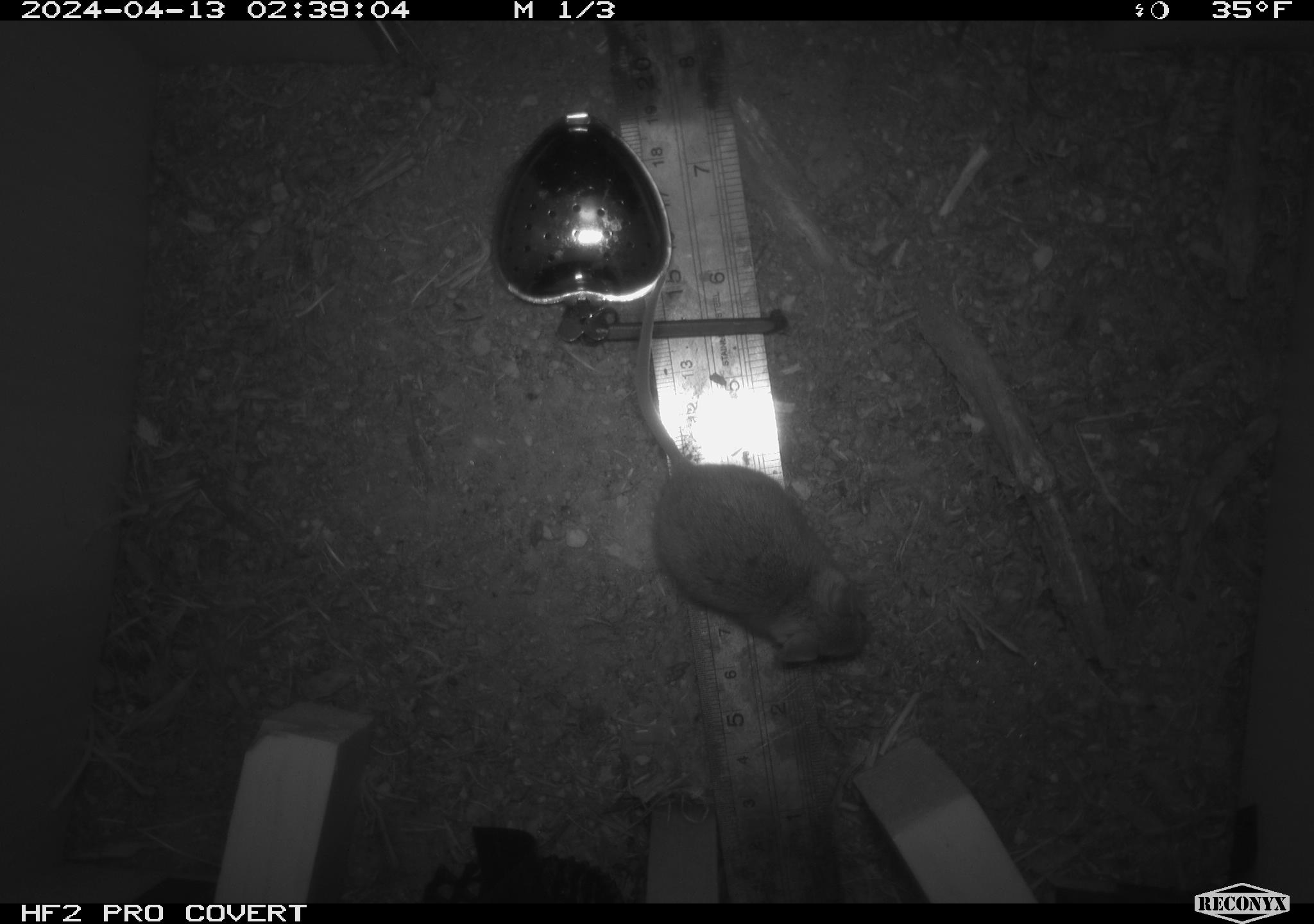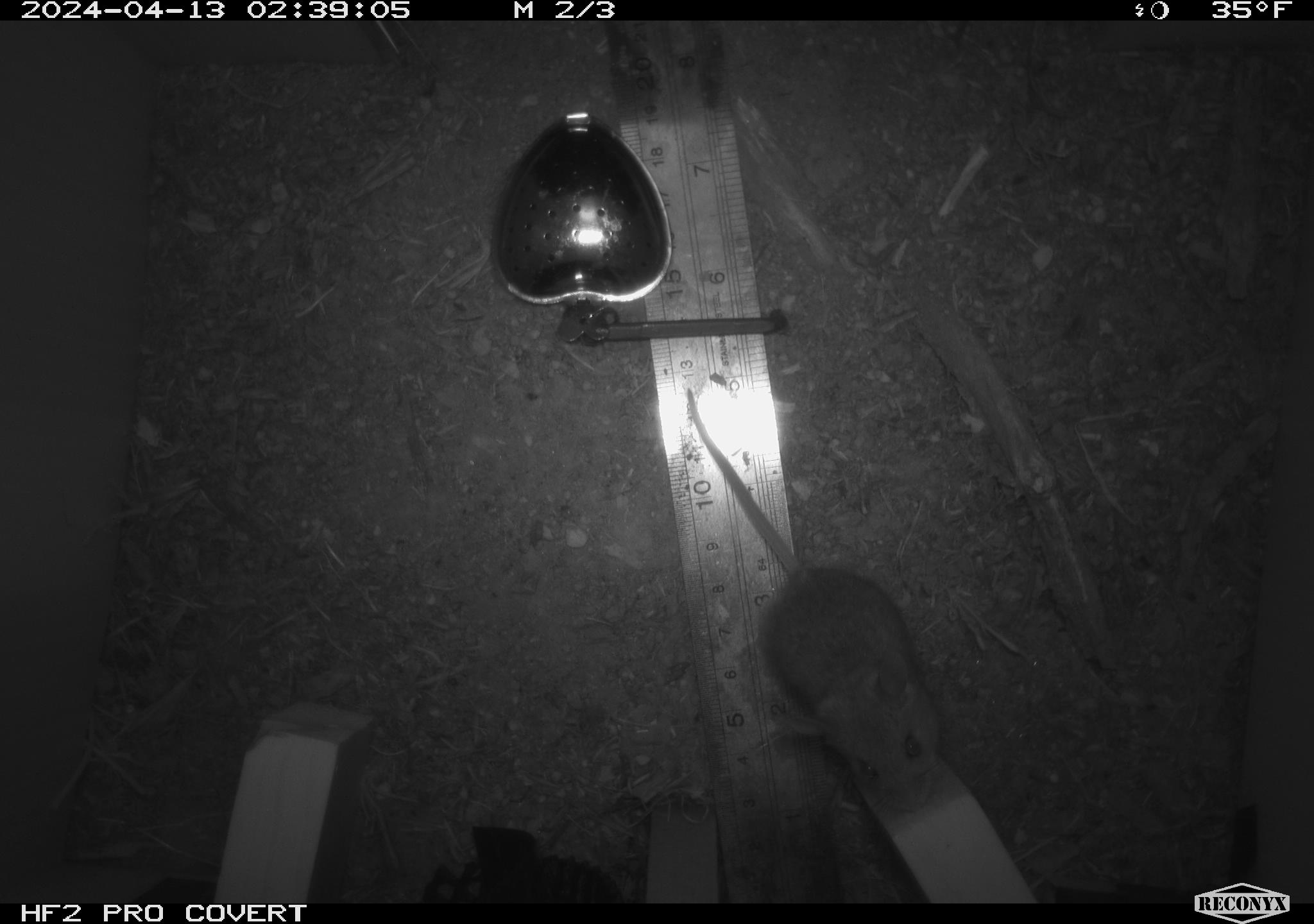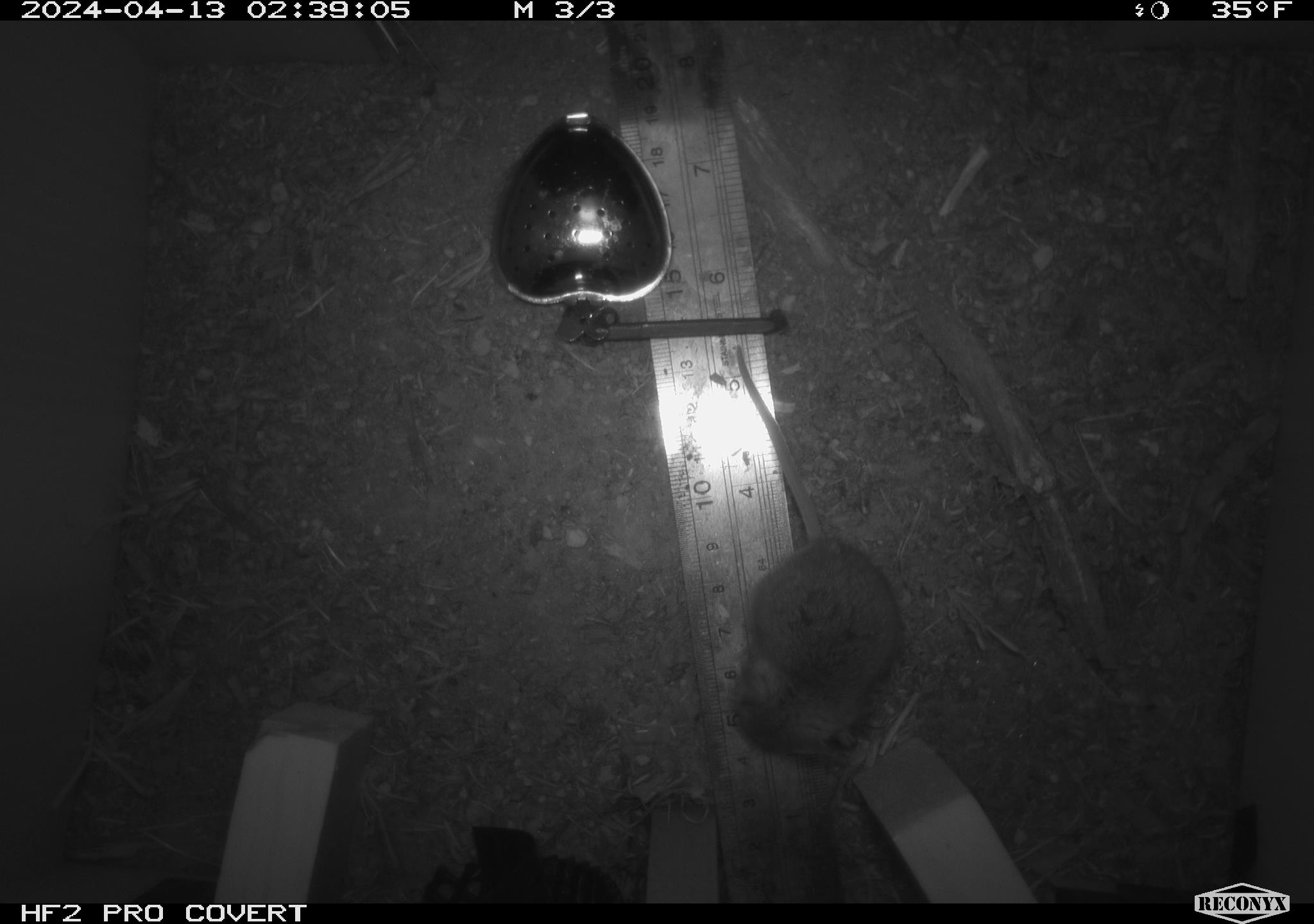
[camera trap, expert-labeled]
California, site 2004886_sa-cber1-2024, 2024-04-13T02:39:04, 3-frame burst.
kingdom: Animalia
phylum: Chordata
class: Mammalia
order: Rodentia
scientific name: Rodentia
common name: mouse species